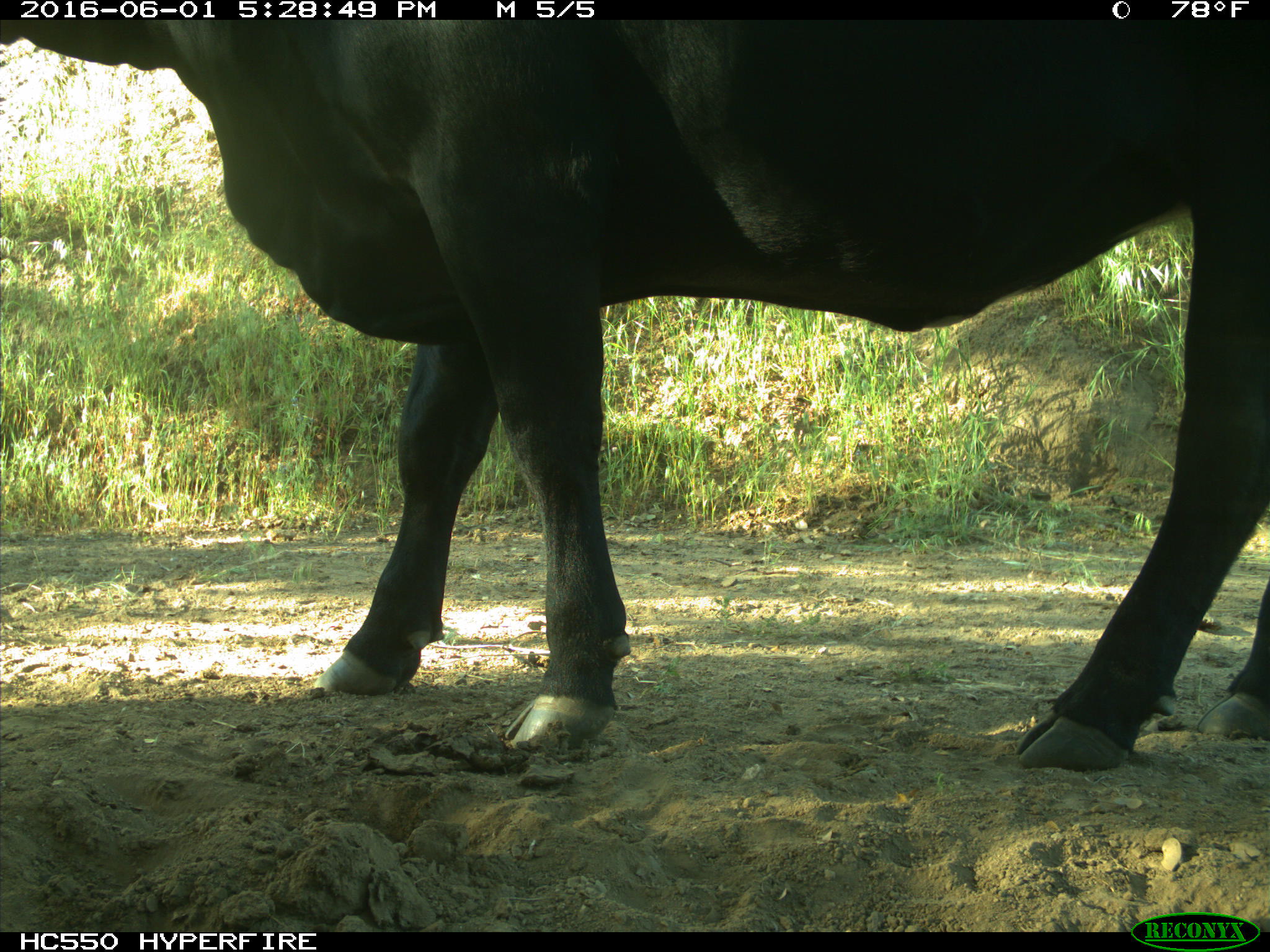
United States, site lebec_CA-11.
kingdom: Animalia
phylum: Chordata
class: Mammalia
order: Artiodactyla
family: Bovidae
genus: Bos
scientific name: Bos taurus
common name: domestic cow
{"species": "Bos taurus (domestic cow)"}